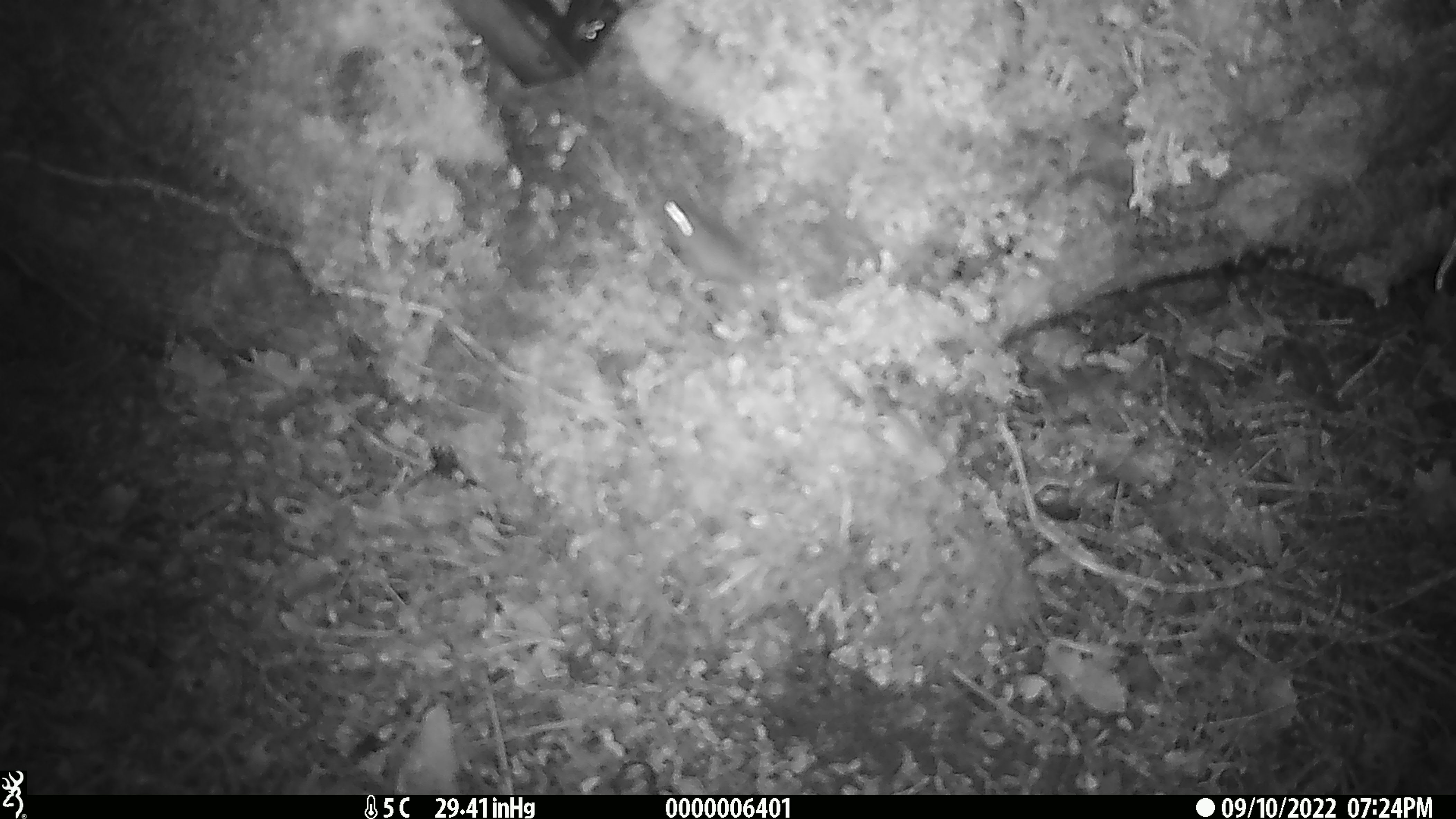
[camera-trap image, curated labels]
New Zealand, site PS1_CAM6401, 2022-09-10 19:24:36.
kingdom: Animalia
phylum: Chordata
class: Mammalia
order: Rodentia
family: Muridae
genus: Mus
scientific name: Mus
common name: mouse